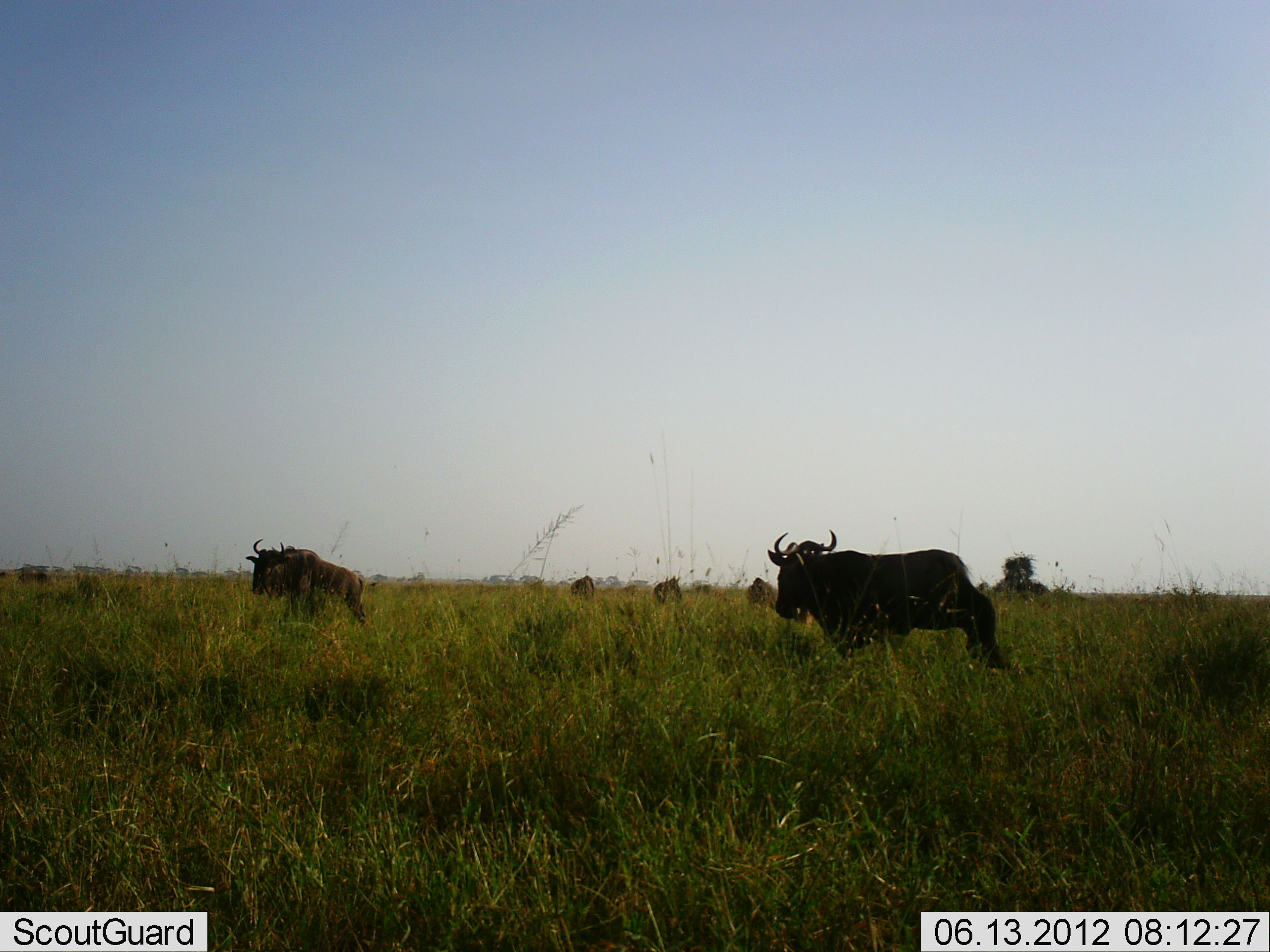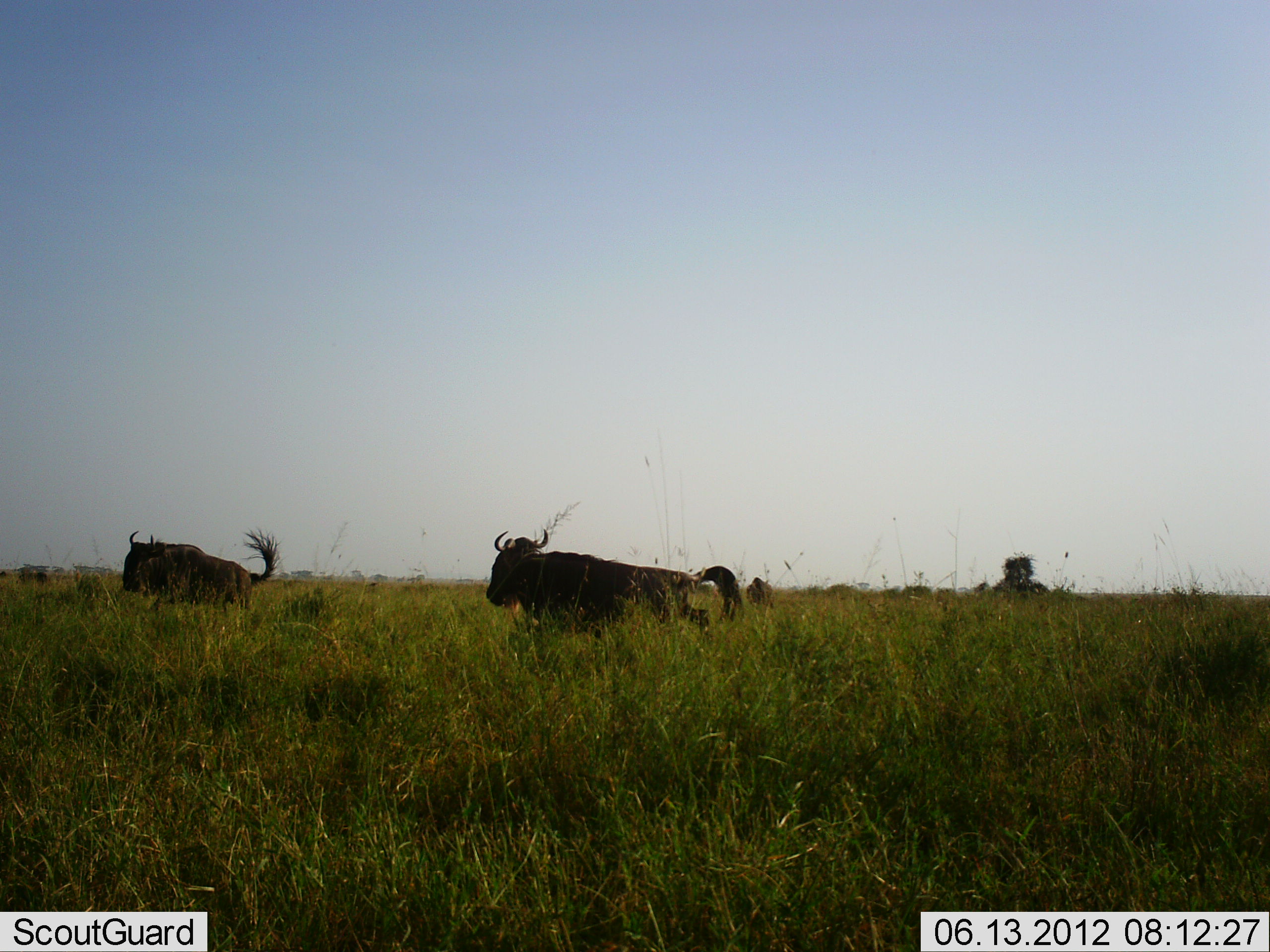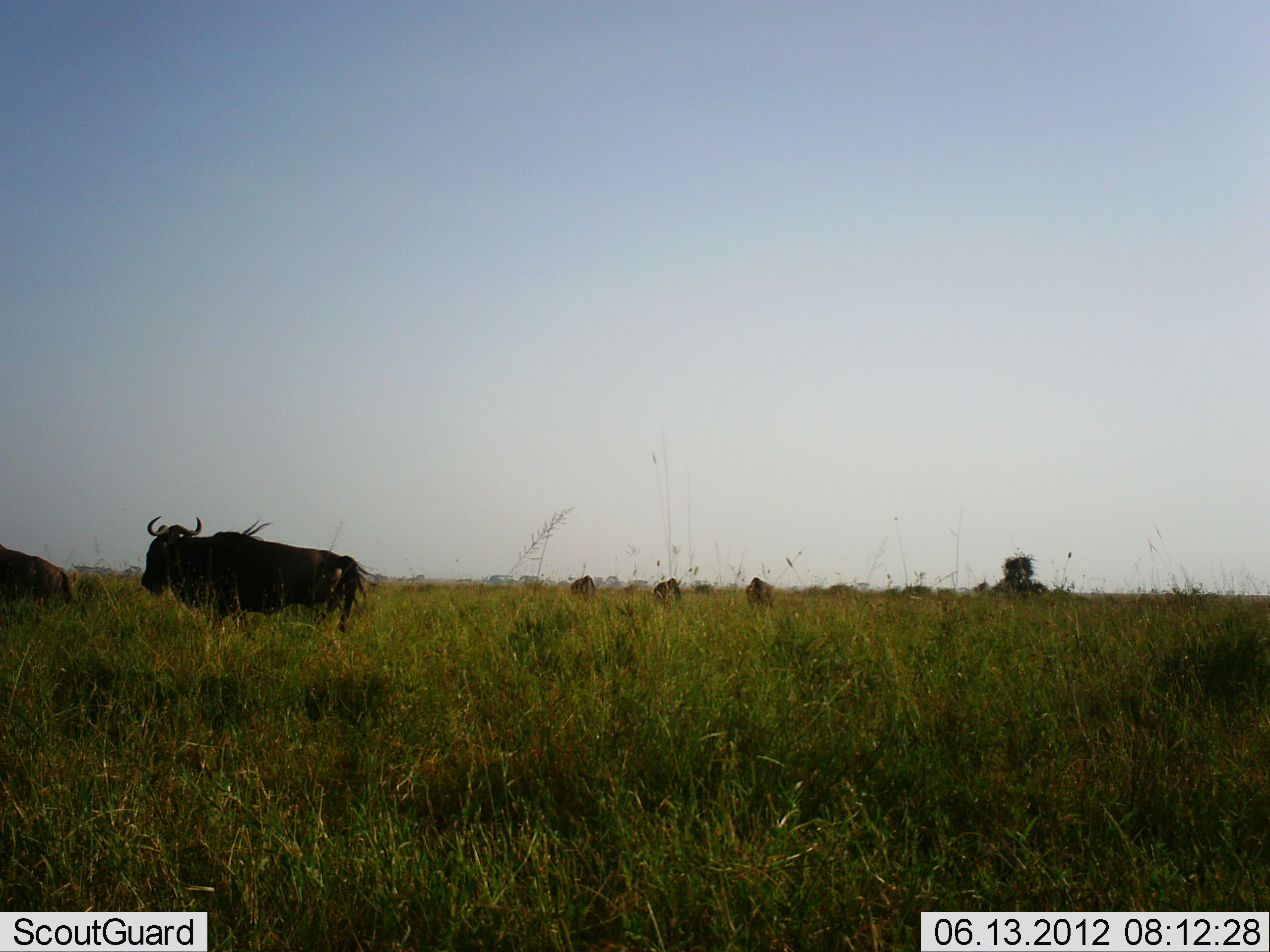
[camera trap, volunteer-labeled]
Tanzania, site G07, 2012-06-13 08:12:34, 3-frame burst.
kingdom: Animalia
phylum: Chordata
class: Mammalia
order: Artiodactyla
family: Bovidae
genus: Connochaetes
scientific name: Connochaetes taurinus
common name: blue wildebeest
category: wildebeest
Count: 3.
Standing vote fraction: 20%.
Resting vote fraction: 0%.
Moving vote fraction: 100%.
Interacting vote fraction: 0%.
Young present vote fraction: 0%.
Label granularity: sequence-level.